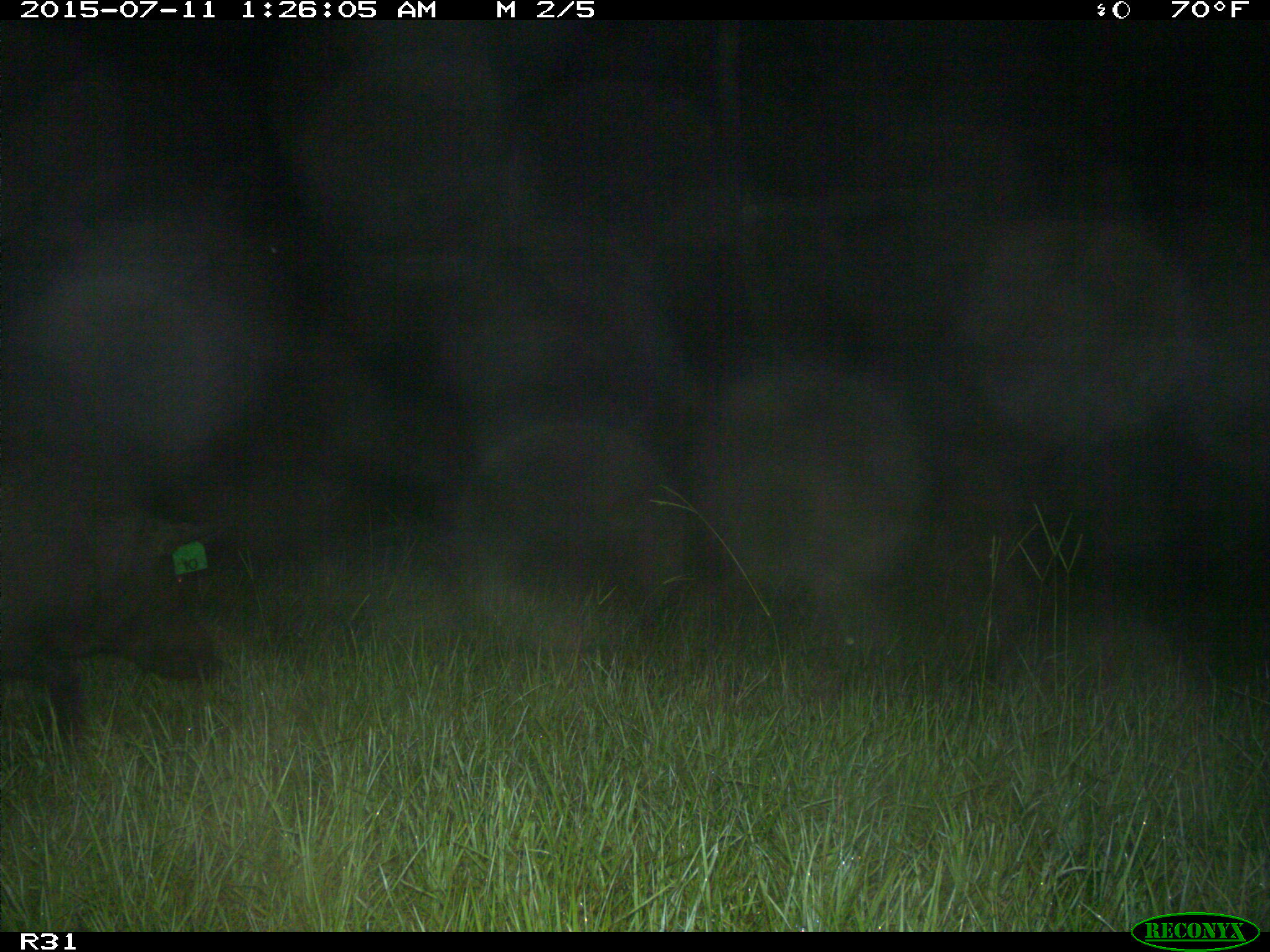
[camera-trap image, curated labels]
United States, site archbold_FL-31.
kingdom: Animalia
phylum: Chordata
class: Mammalia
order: Artiodactyla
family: Suidae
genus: Sus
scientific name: Sus scrofa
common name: wild boar